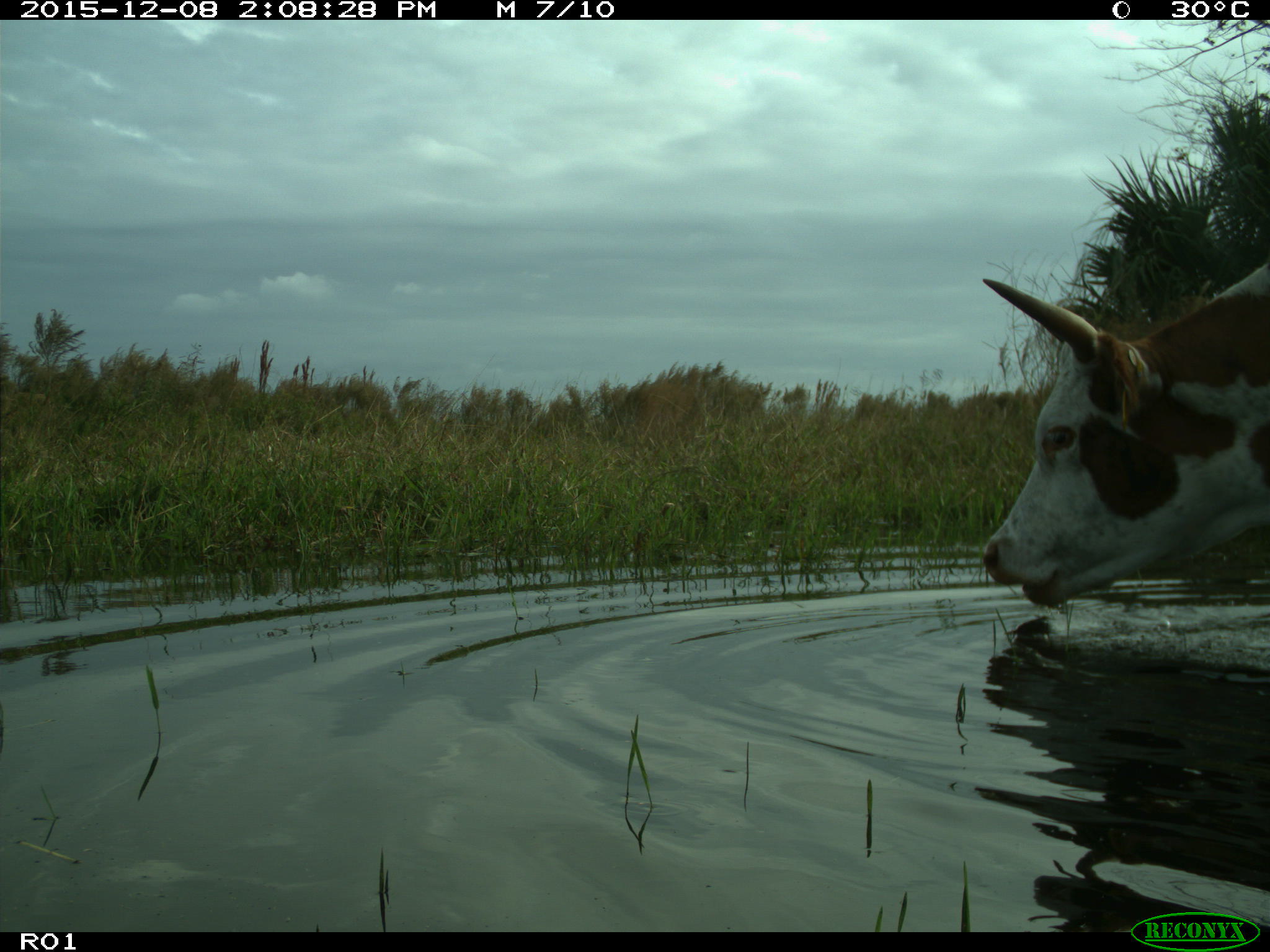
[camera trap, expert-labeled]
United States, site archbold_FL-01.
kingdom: Animalia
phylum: Chordata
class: Mammalia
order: Artiodactyla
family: Bovidae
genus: Bos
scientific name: Bos taurus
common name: domestic cow